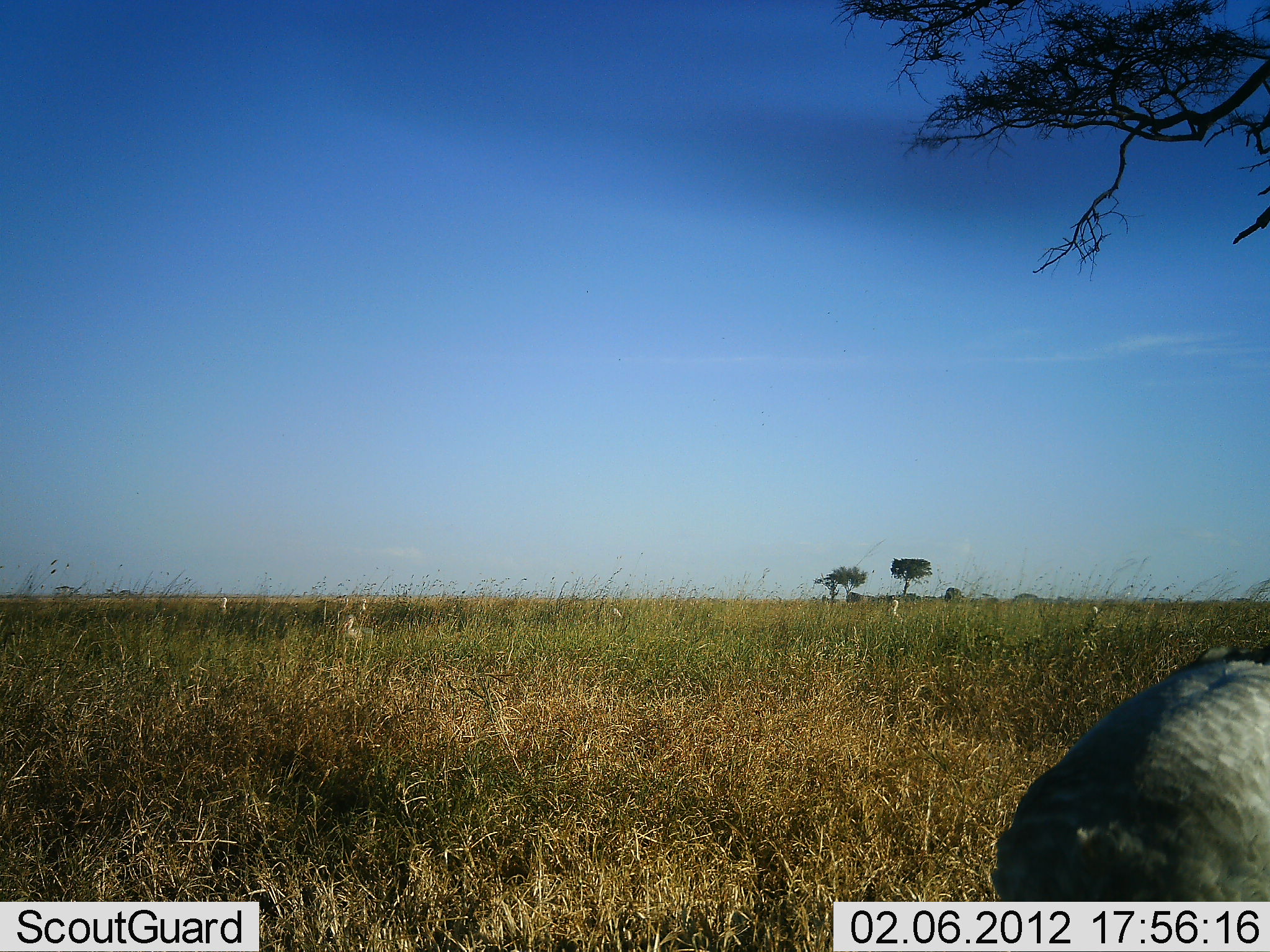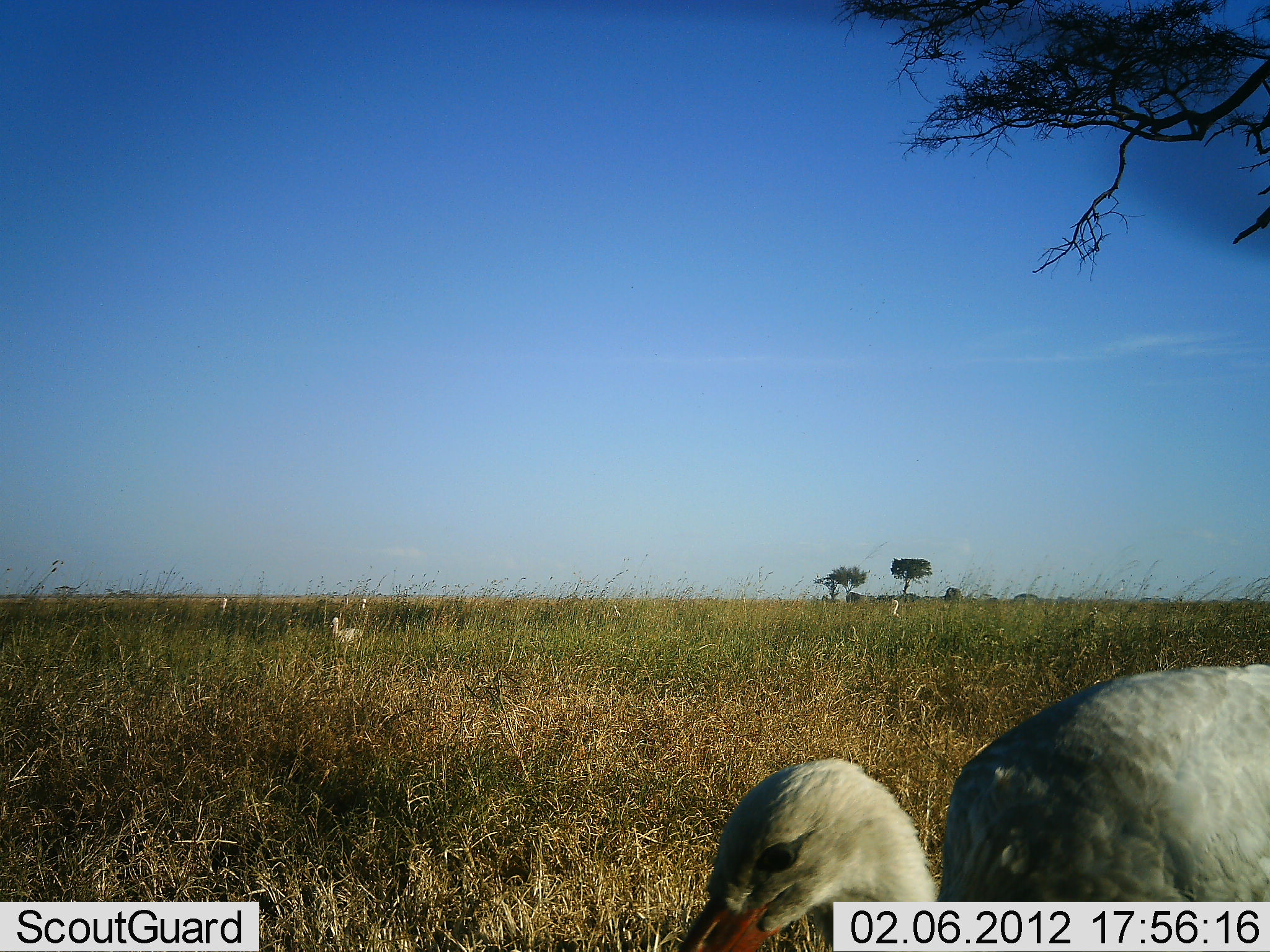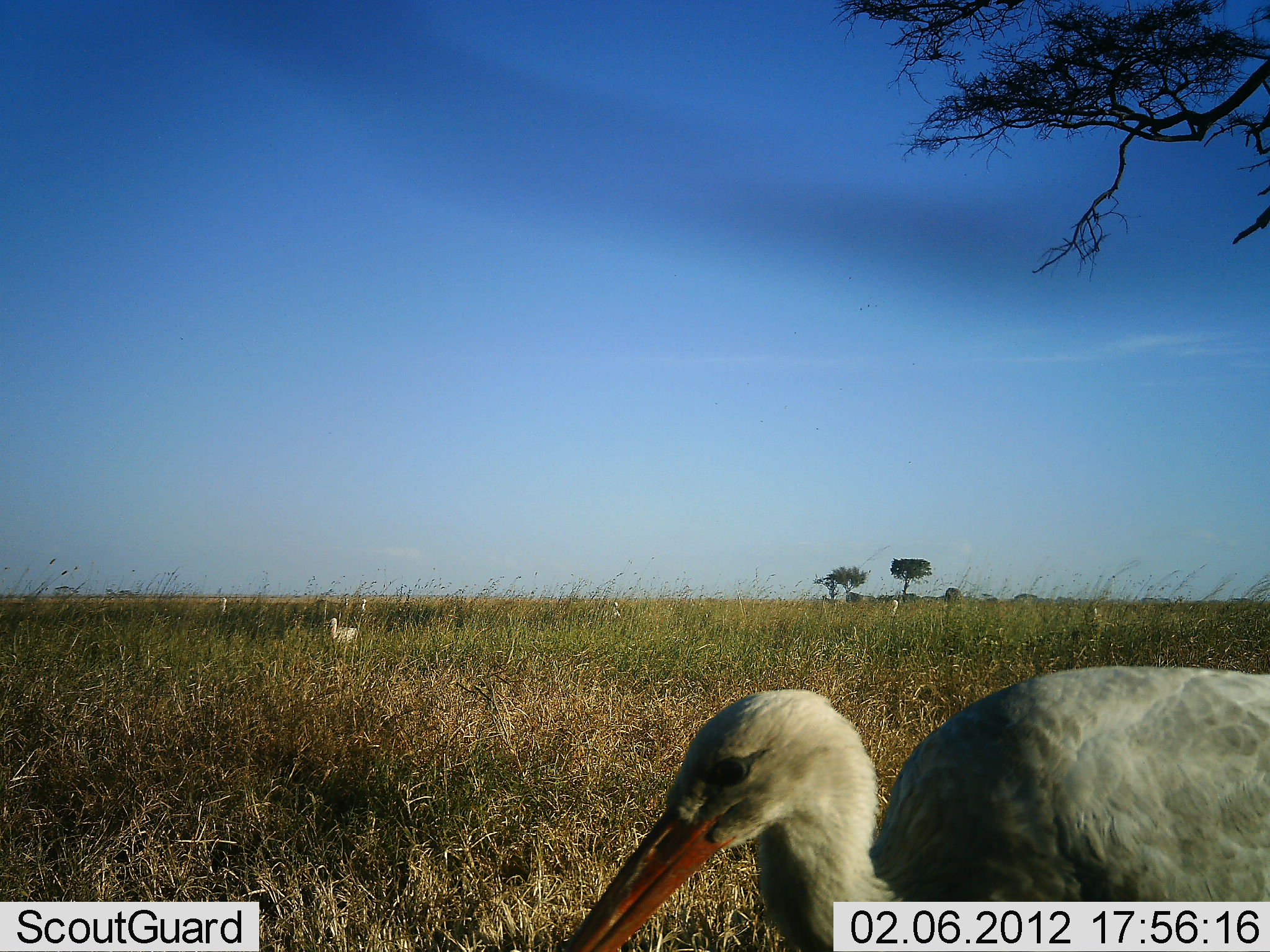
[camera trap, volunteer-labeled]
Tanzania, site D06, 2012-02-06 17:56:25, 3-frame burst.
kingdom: Animalia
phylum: Chordata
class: Aves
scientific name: Aves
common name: bird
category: otherbird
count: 5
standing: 54%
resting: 0%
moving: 42%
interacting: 0%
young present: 0%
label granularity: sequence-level